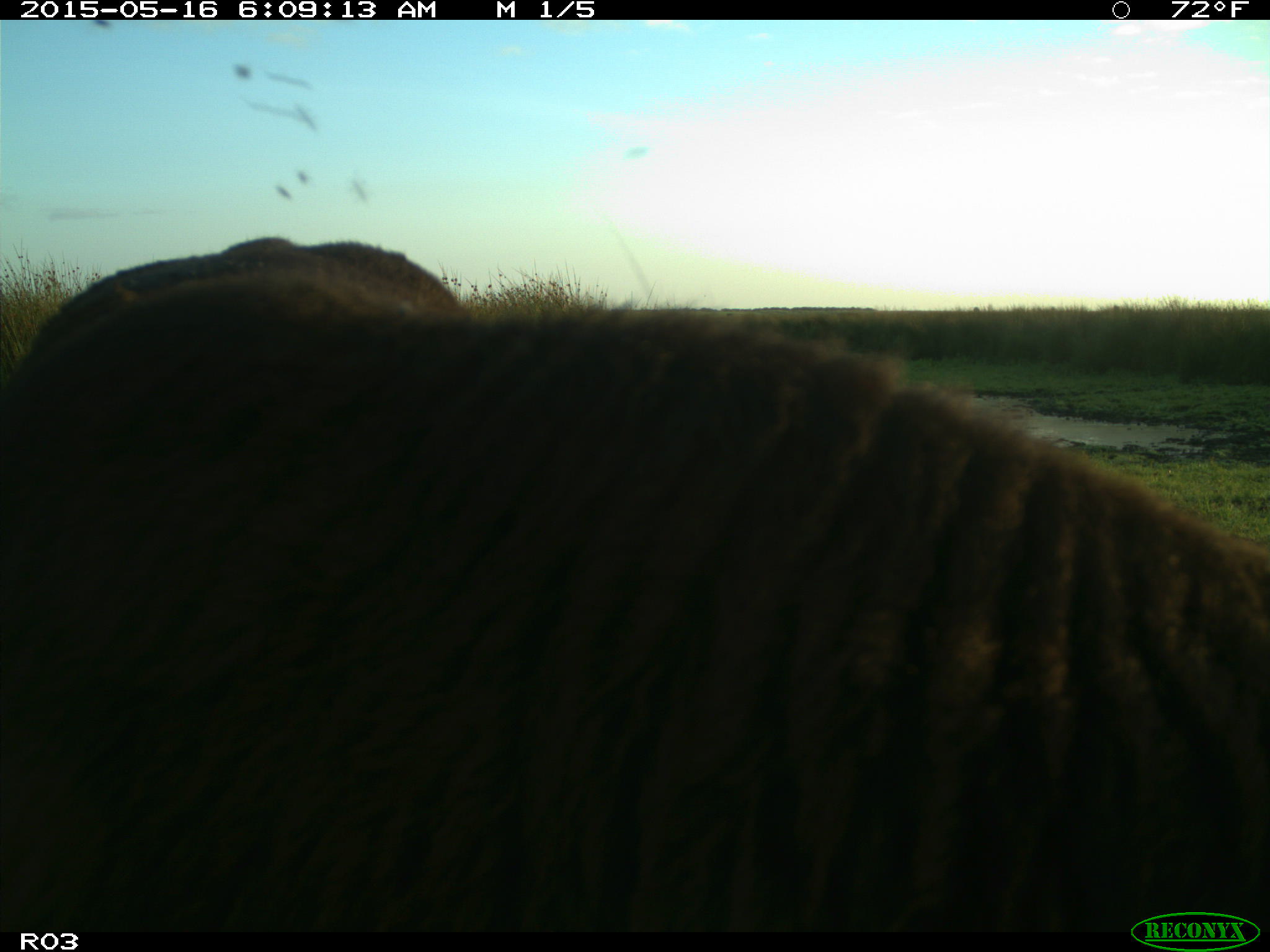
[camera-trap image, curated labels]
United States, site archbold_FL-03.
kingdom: Animalia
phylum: Chordata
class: Mammalia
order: Artiodactyla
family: Bovidae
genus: Bos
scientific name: Bos taurus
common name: domestic cow